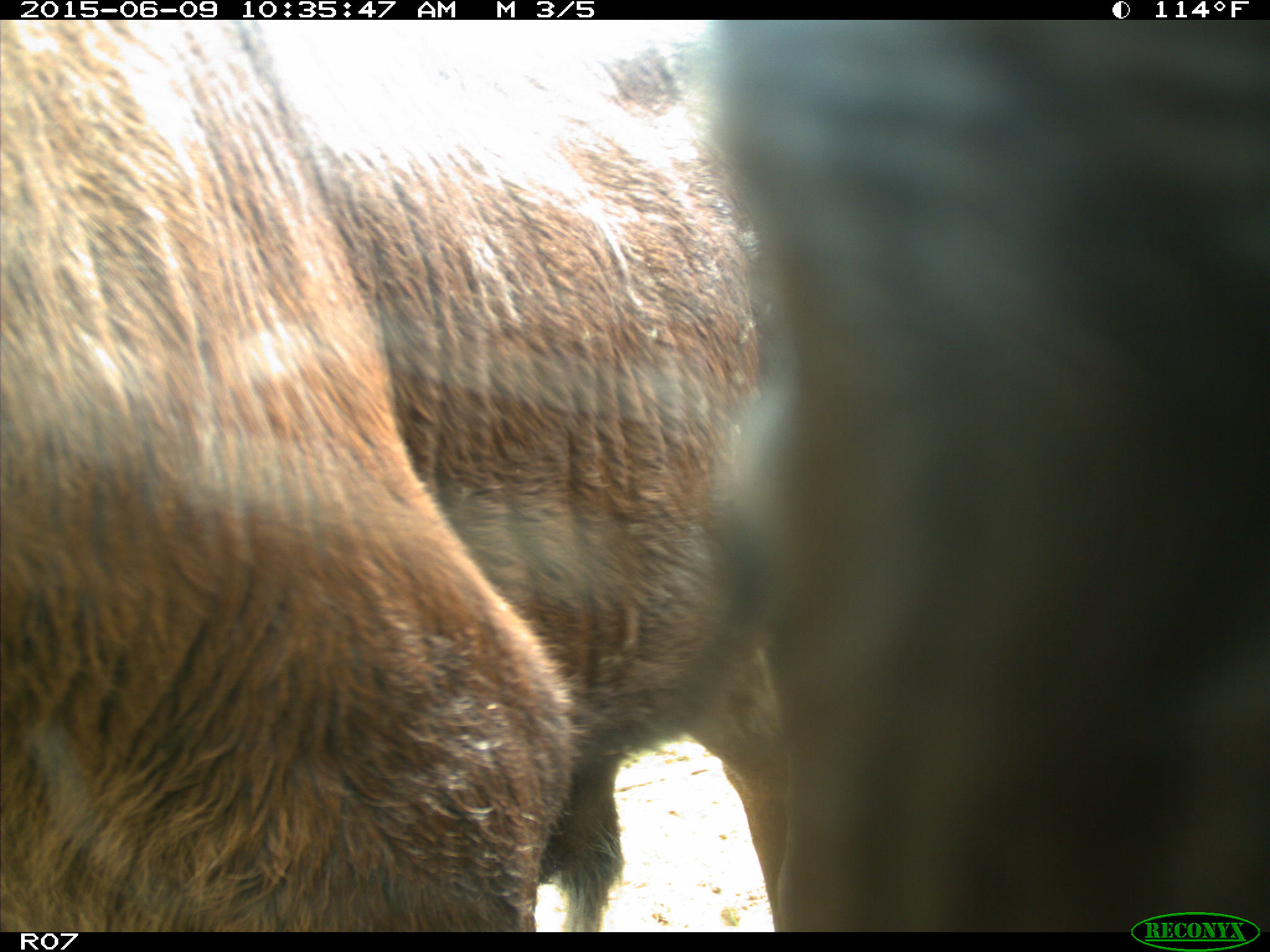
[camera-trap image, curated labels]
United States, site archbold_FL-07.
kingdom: Animalia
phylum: Chordata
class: Mammalia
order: Artiodactyla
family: Bovidae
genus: Bos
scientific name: Bos taurus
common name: domestic cow